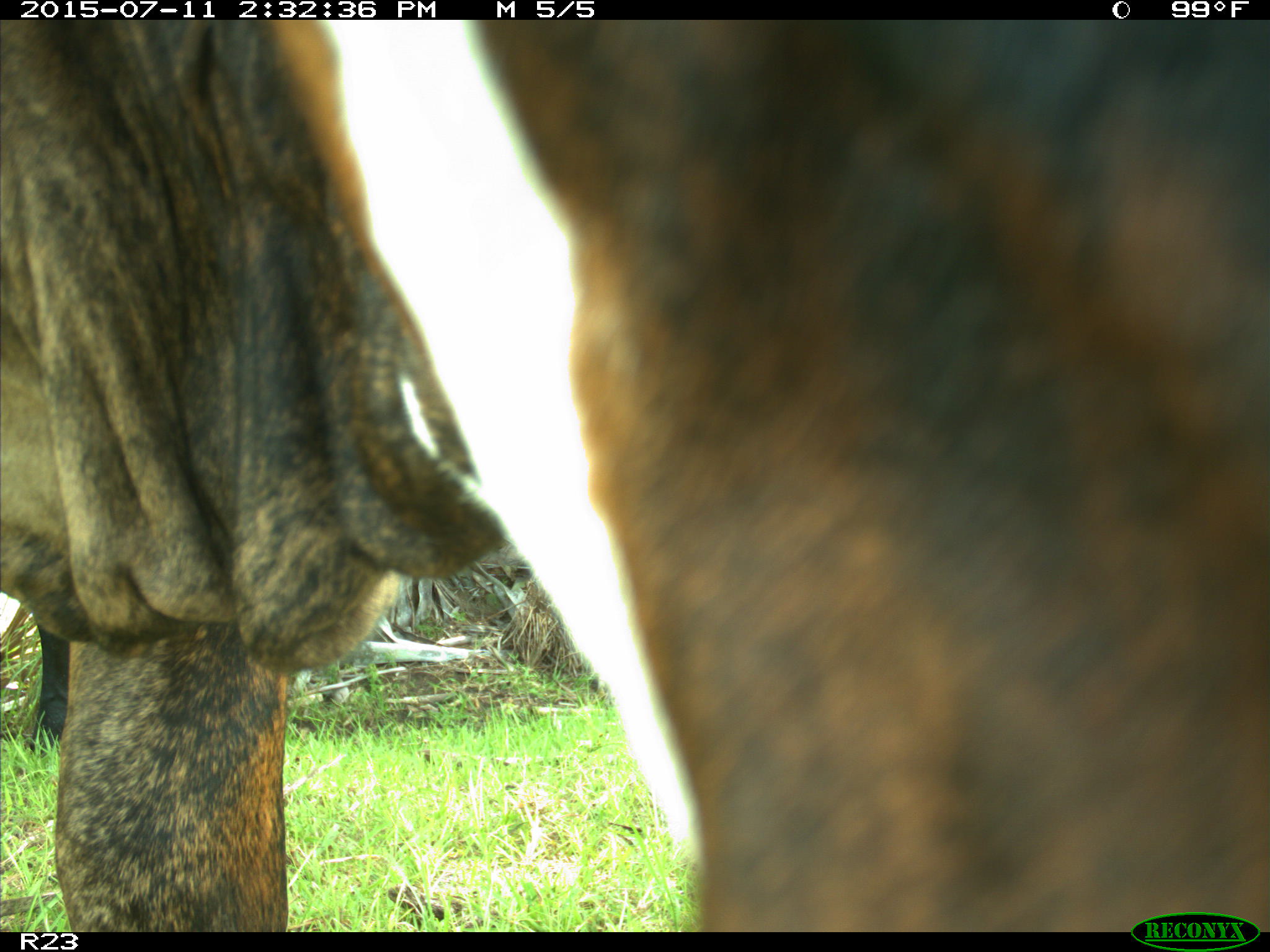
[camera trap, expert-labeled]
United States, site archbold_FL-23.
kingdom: Animalia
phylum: Chordata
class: Mammalia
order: Artiodactyla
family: Bovidae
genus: Bos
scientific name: Bos taurus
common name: domestic cow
Bos taurus (domestic cow).